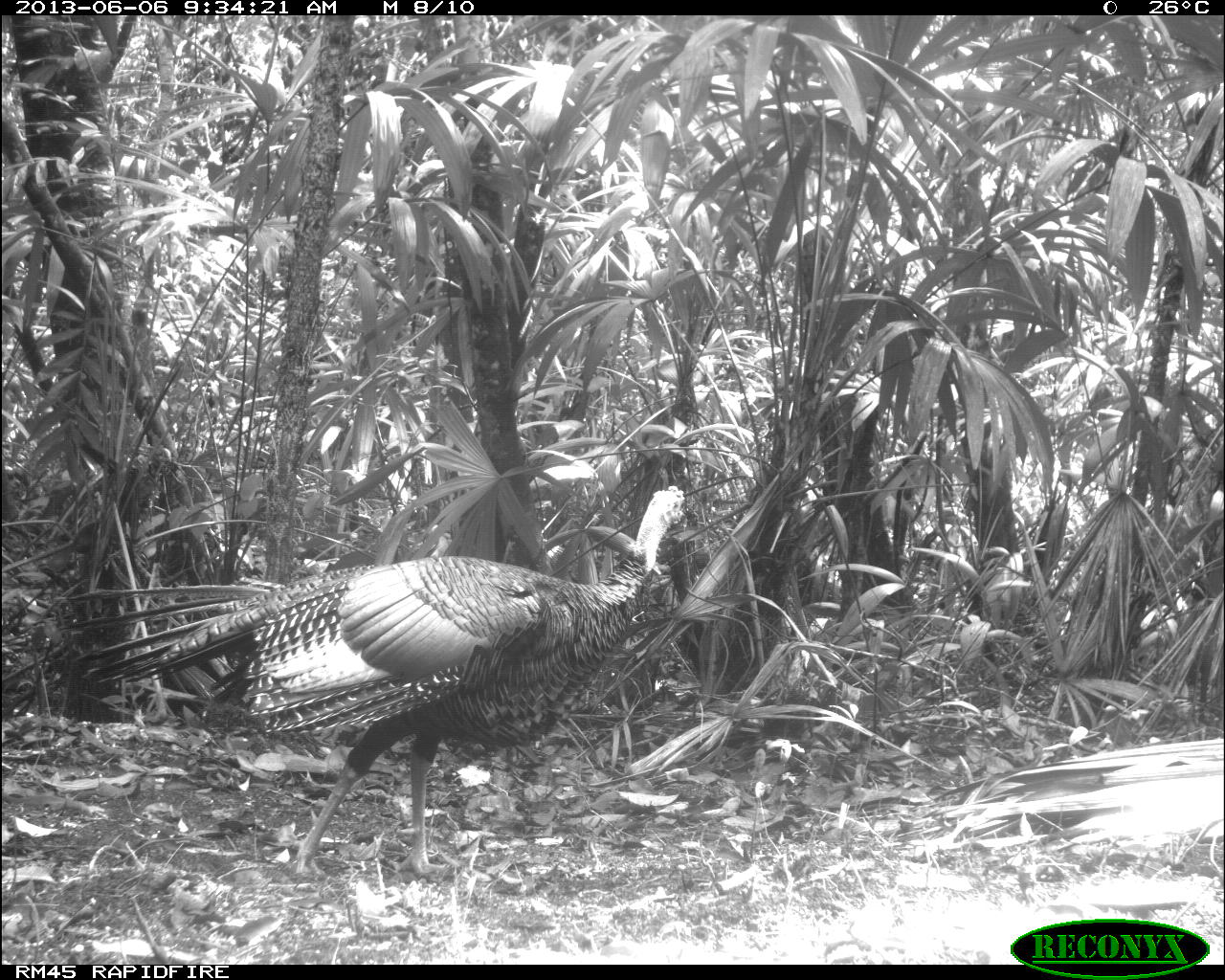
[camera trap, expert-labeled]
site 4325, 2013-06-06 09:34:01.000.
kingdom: Animalia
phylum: Chordata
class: Aves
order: Galliformes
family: Phasianidae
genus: Meleagris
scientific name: Meleagris ocellata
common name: ocellated turkey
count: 1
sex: male